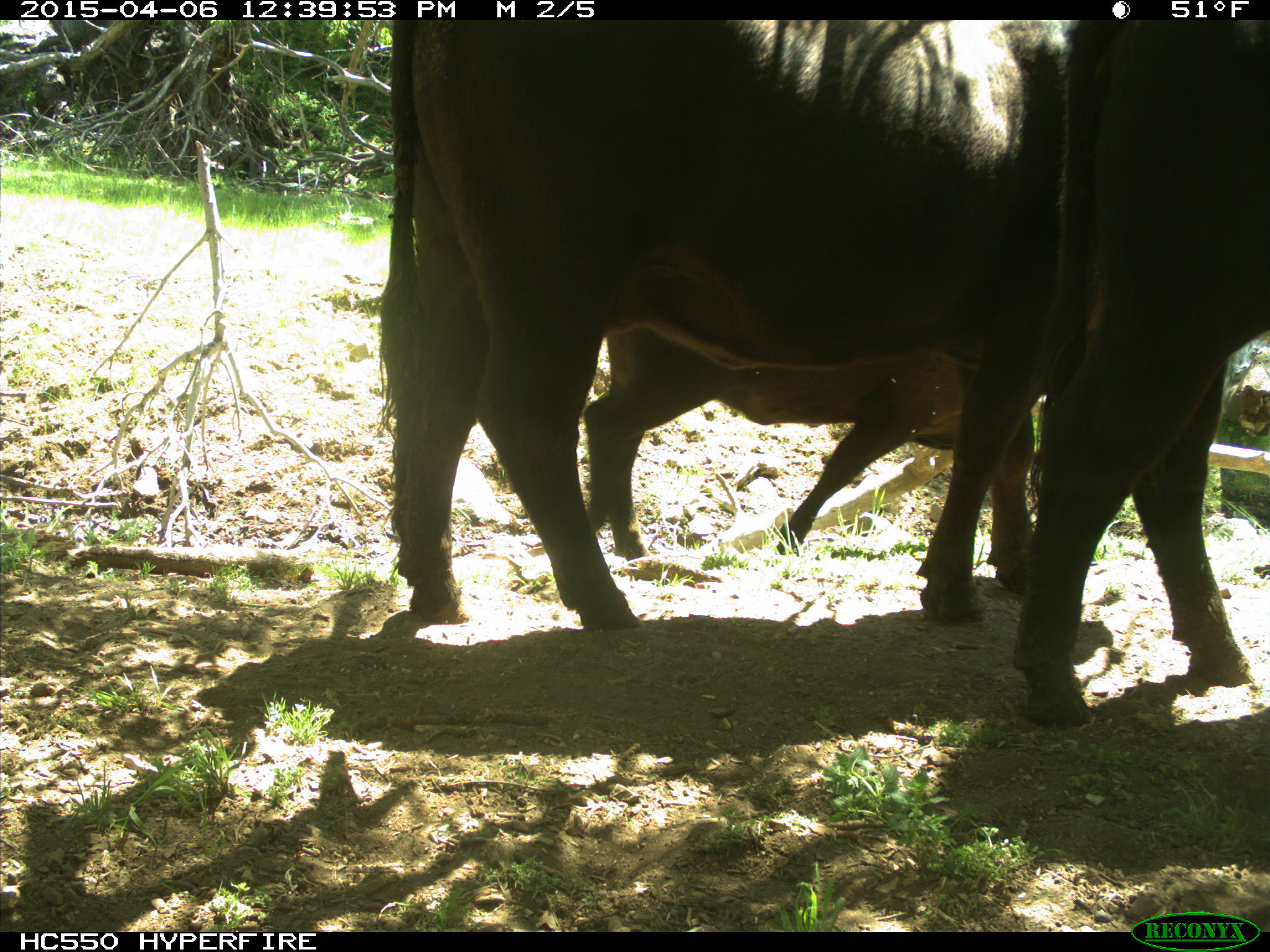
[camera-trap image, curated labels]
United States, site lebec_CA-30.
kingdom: Animalia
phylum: Chordata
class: Mammalia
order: Artiodactyla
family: Bovidae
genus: Bos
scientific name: Bos taurus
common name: domestic cow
Bos taurus (domestic cow).